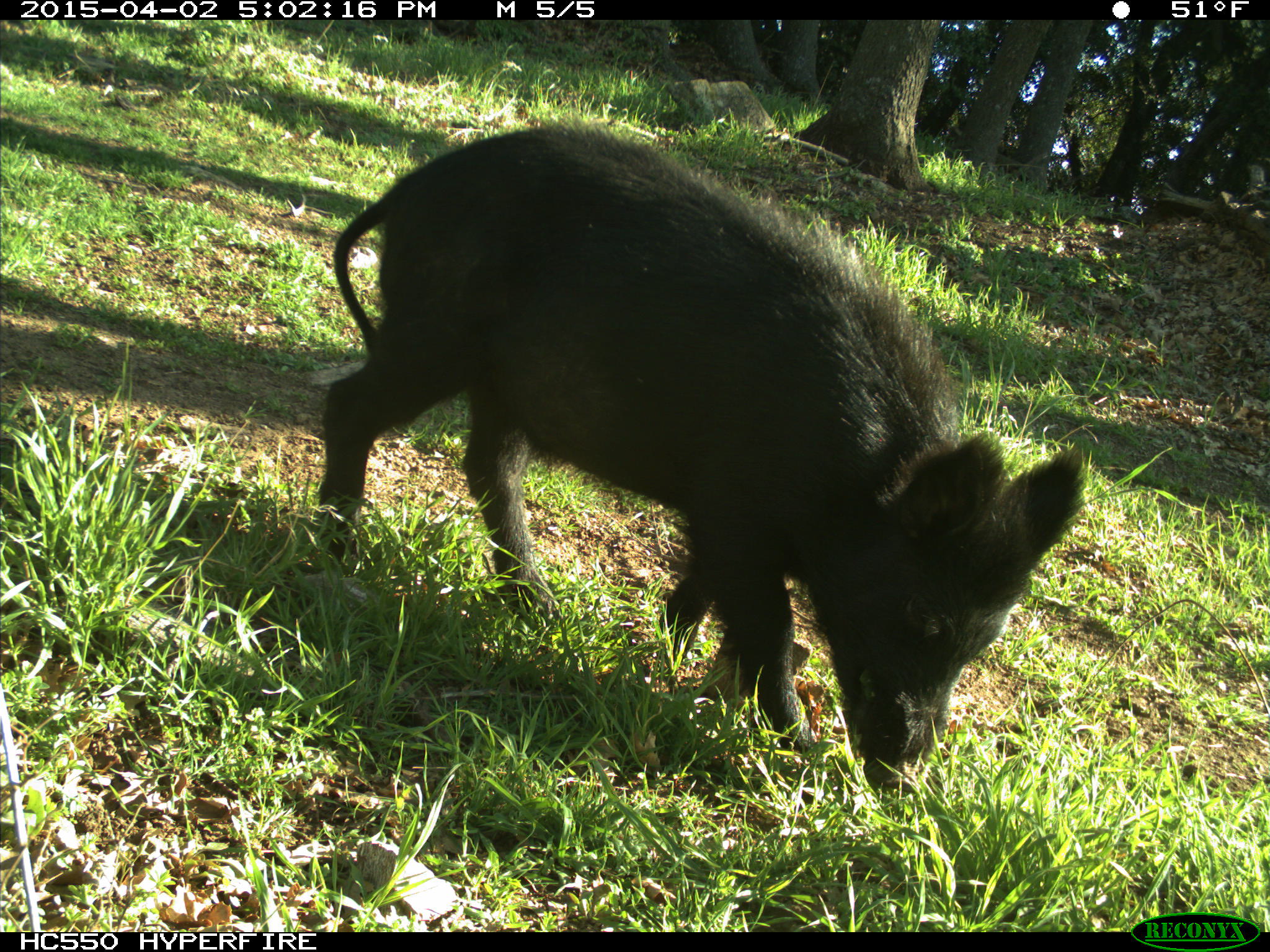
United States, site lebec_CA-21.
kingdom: Animalia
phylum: Chordata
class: Mammalia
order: Artiodactyla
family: Suidae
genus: Sus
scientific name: Sus scrofa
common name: wild boar